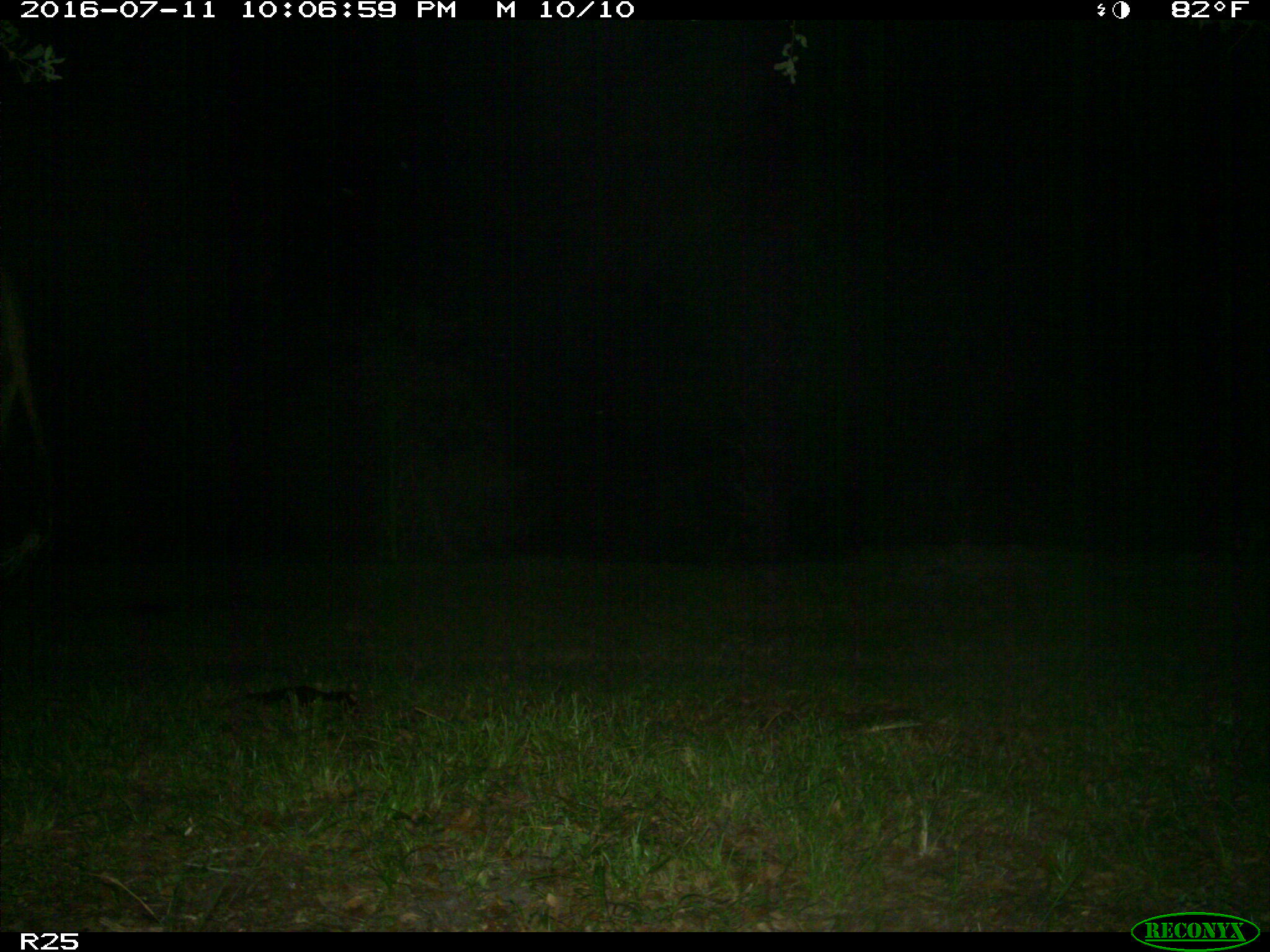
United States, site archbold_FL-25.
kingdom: Animalia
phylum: Chordata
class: Mammalia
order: Artiodactyla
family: Bovidae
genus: Bos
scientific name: Bos taurus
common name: domestic cow